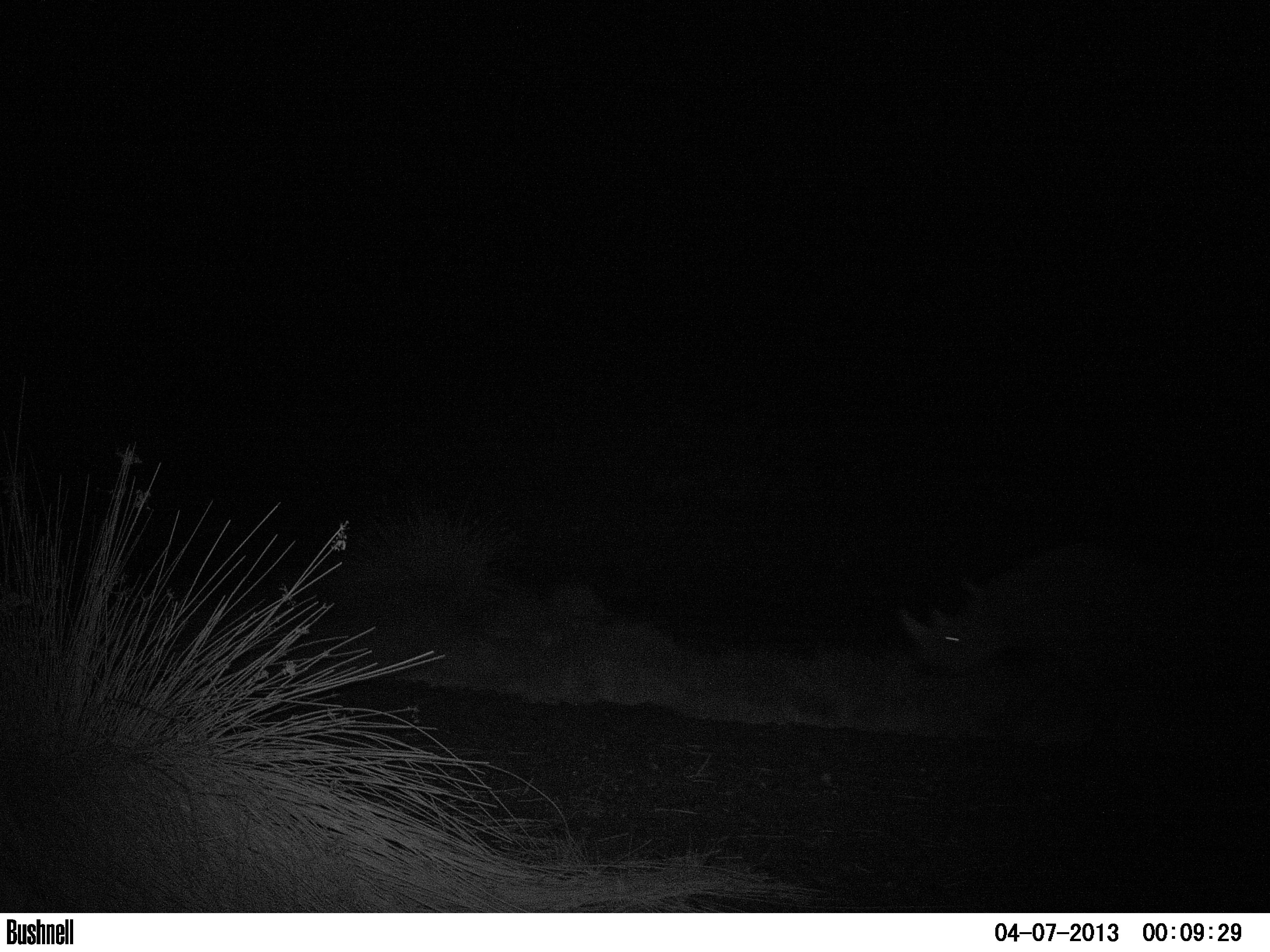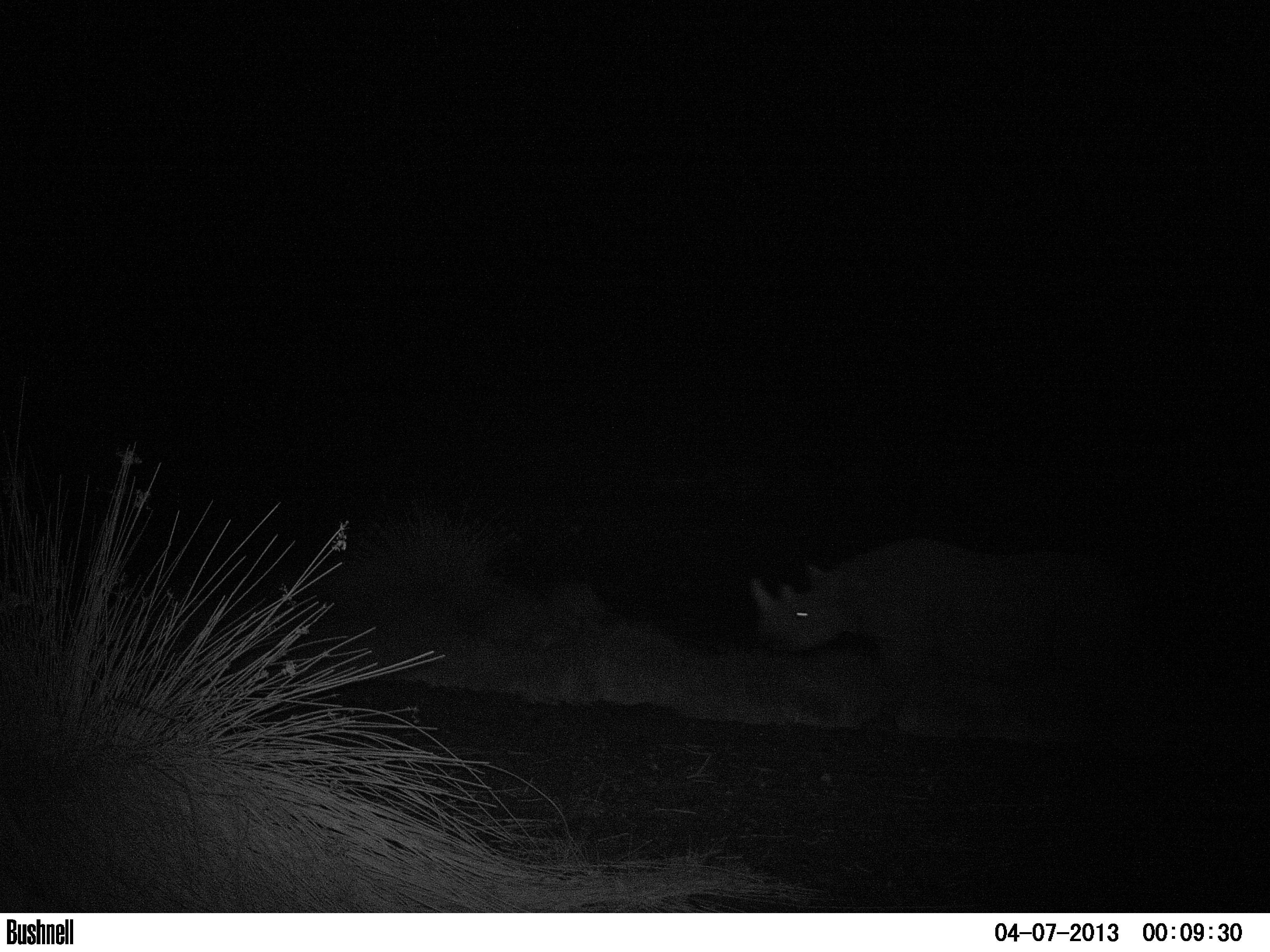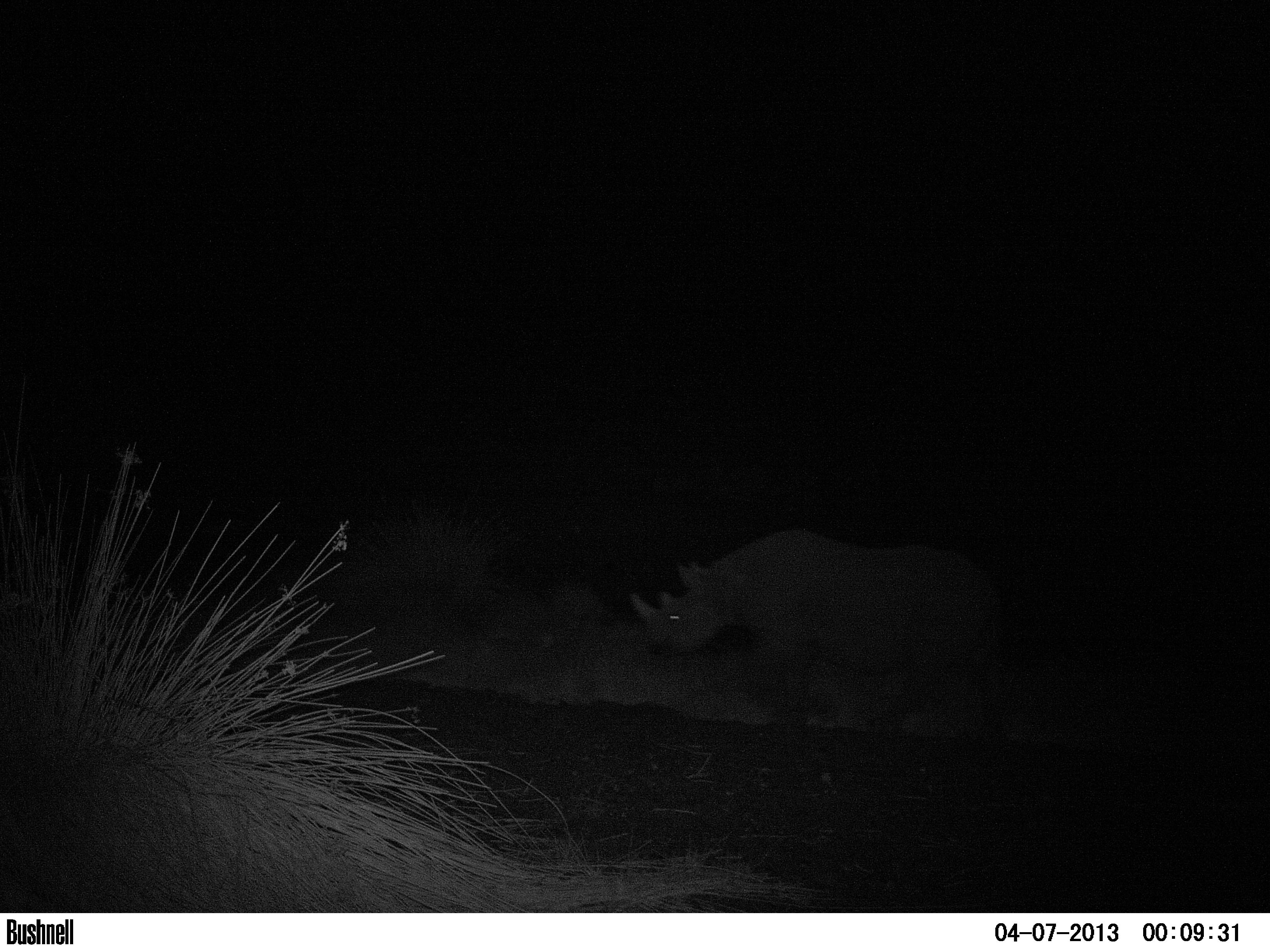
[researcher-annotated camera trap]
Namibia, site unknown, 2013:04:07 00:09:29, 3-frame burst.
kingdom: Animalia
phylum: Chordata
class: Mammalia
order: Perissodactyla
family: Rhinocerotidae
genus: Diceros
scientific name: Diceros bicornis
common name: black rhinoceros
Diceros bicornis (black rhinoceros).